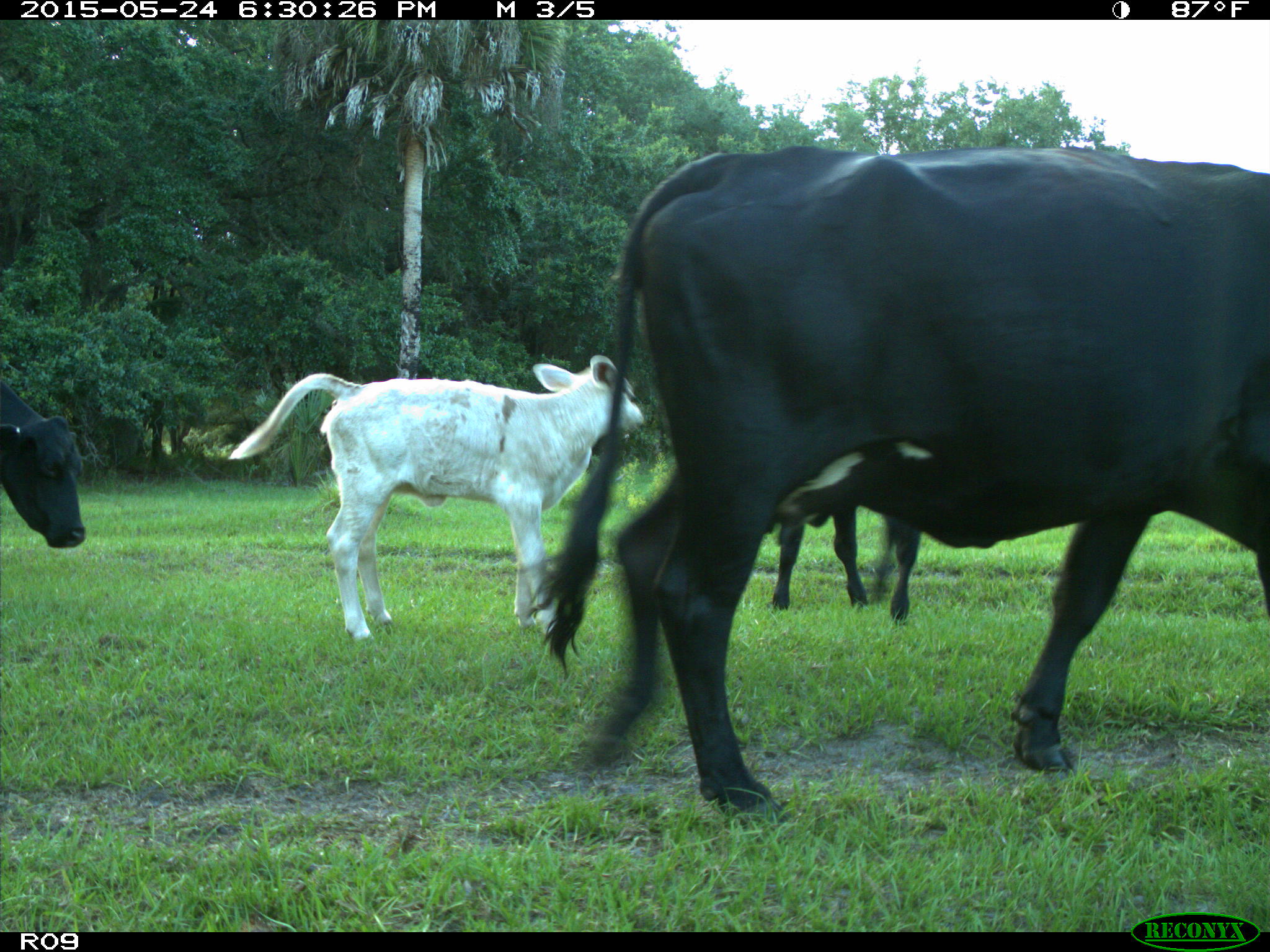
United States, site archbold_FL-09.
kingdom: Animalia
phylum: Chordata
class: Mammalia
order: Artiodactyla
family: Bovidae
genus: Bos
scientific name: Bos taurus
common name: domestic cow